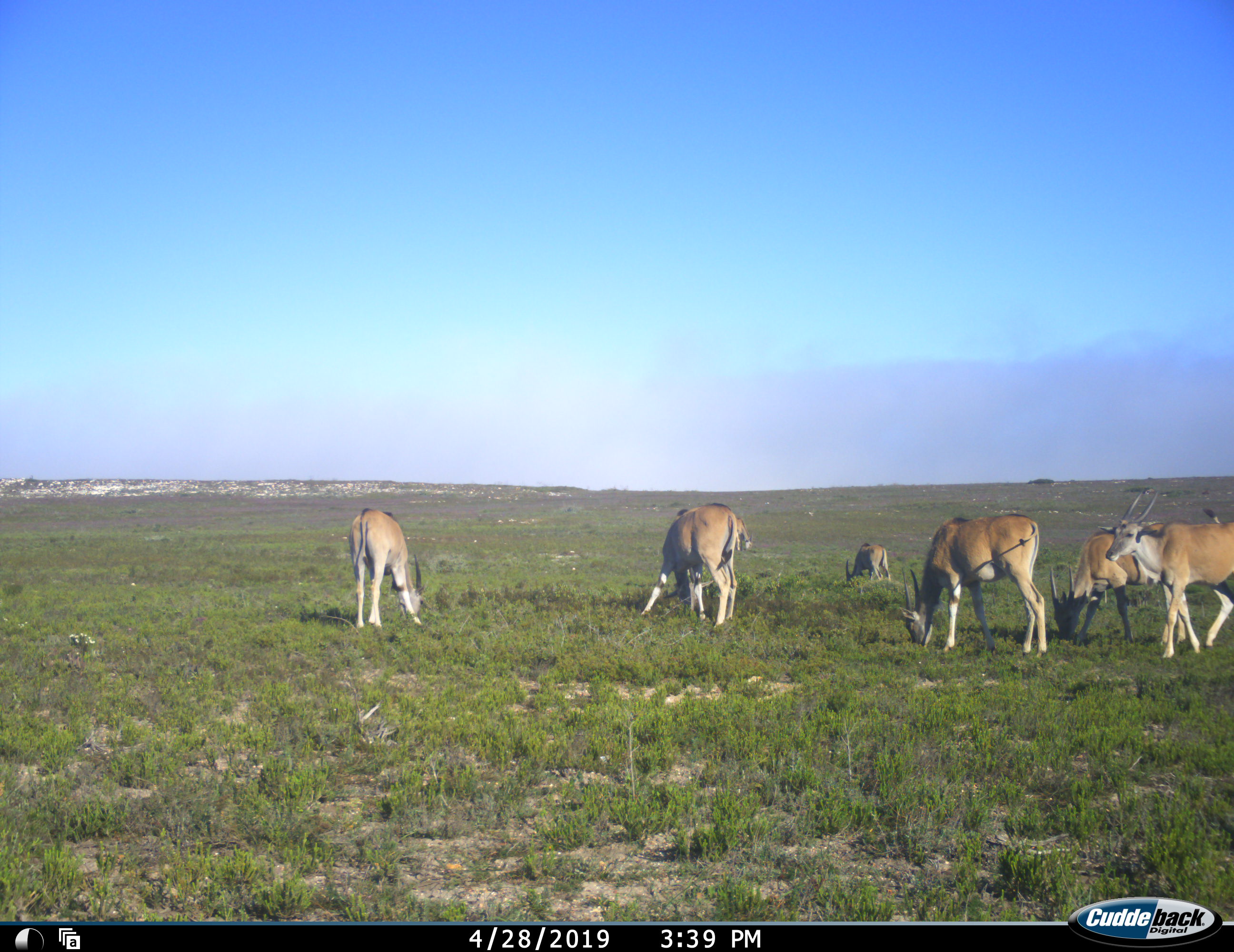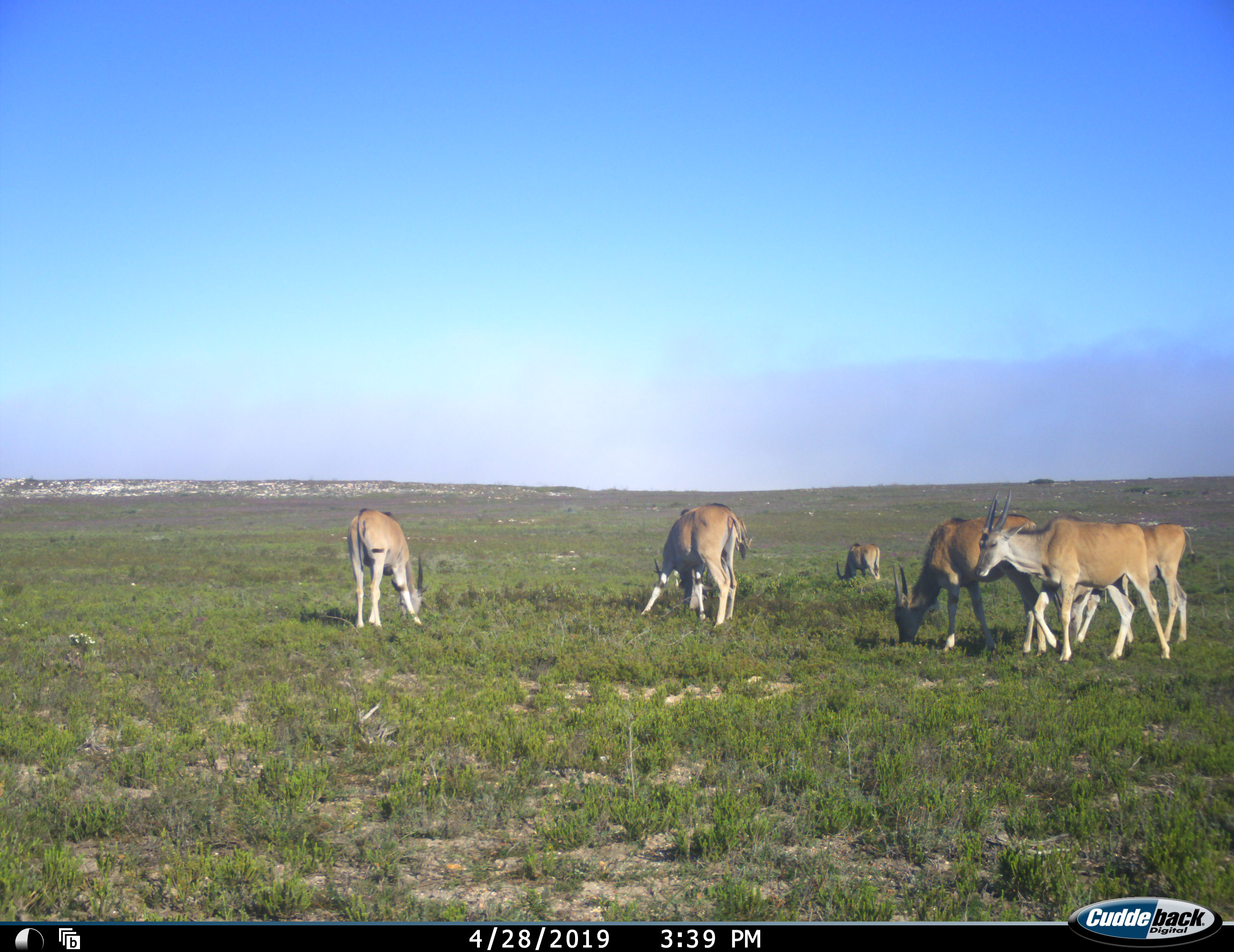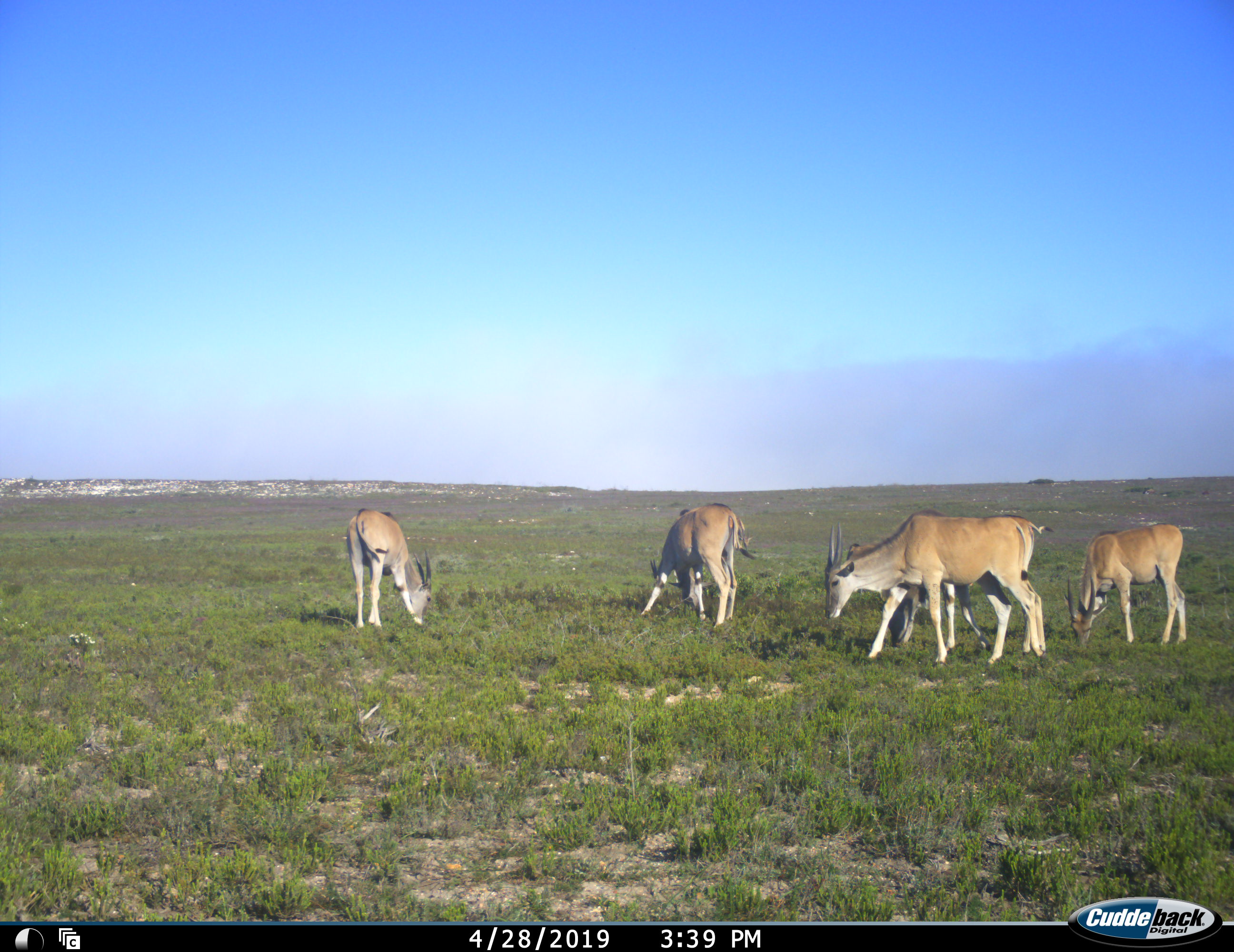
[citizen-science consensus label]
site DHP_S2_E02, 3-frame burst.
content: unidentified animal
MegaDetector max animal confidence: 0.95